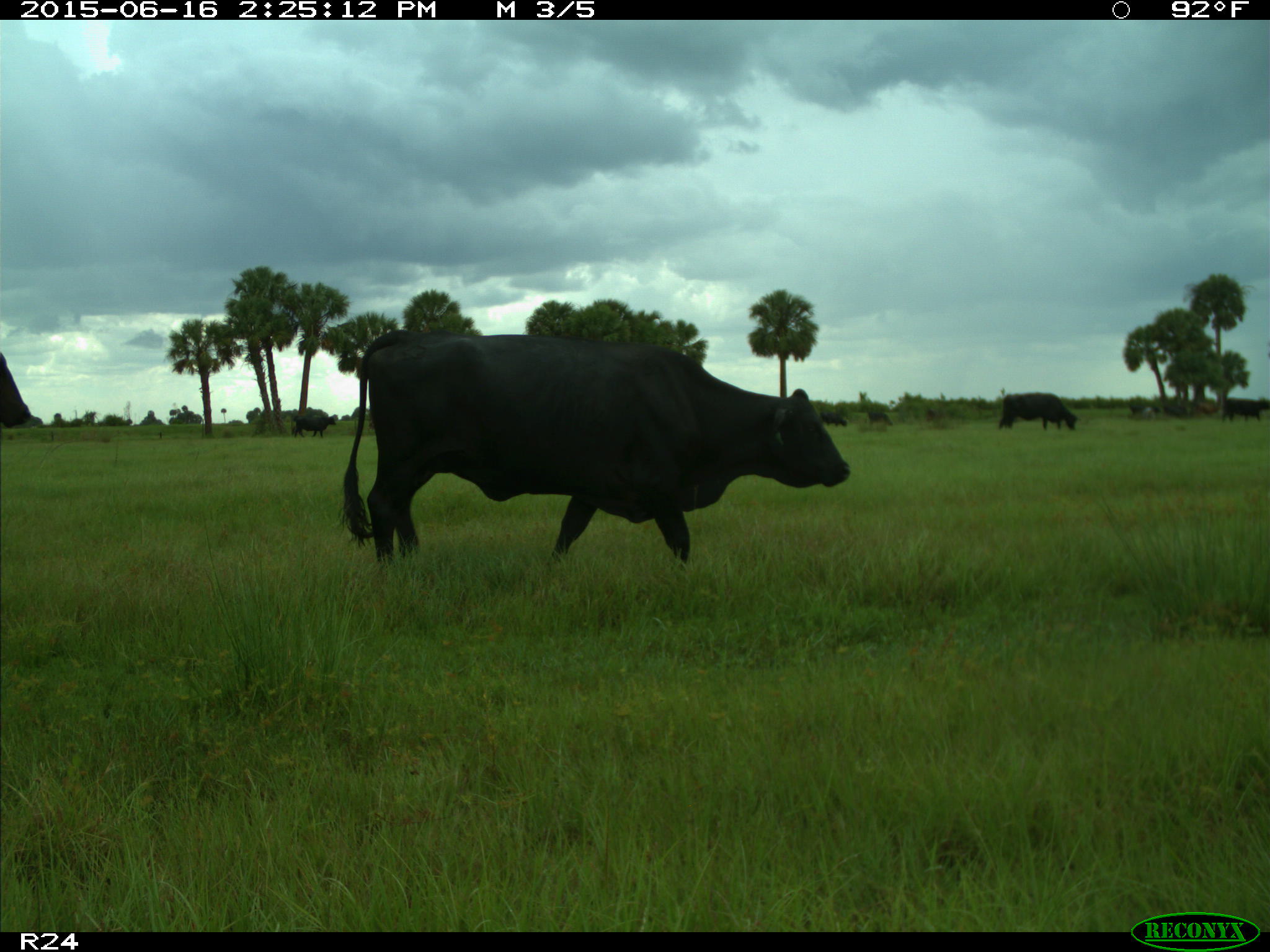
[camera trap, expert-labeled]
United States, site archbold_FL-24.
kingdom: Animalia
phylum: Chordata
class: Mammalia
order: Artiodactyla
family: Bovidae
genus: Bos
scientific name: Bos taurus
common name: domestic cow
Bos taurus (domestic cow).